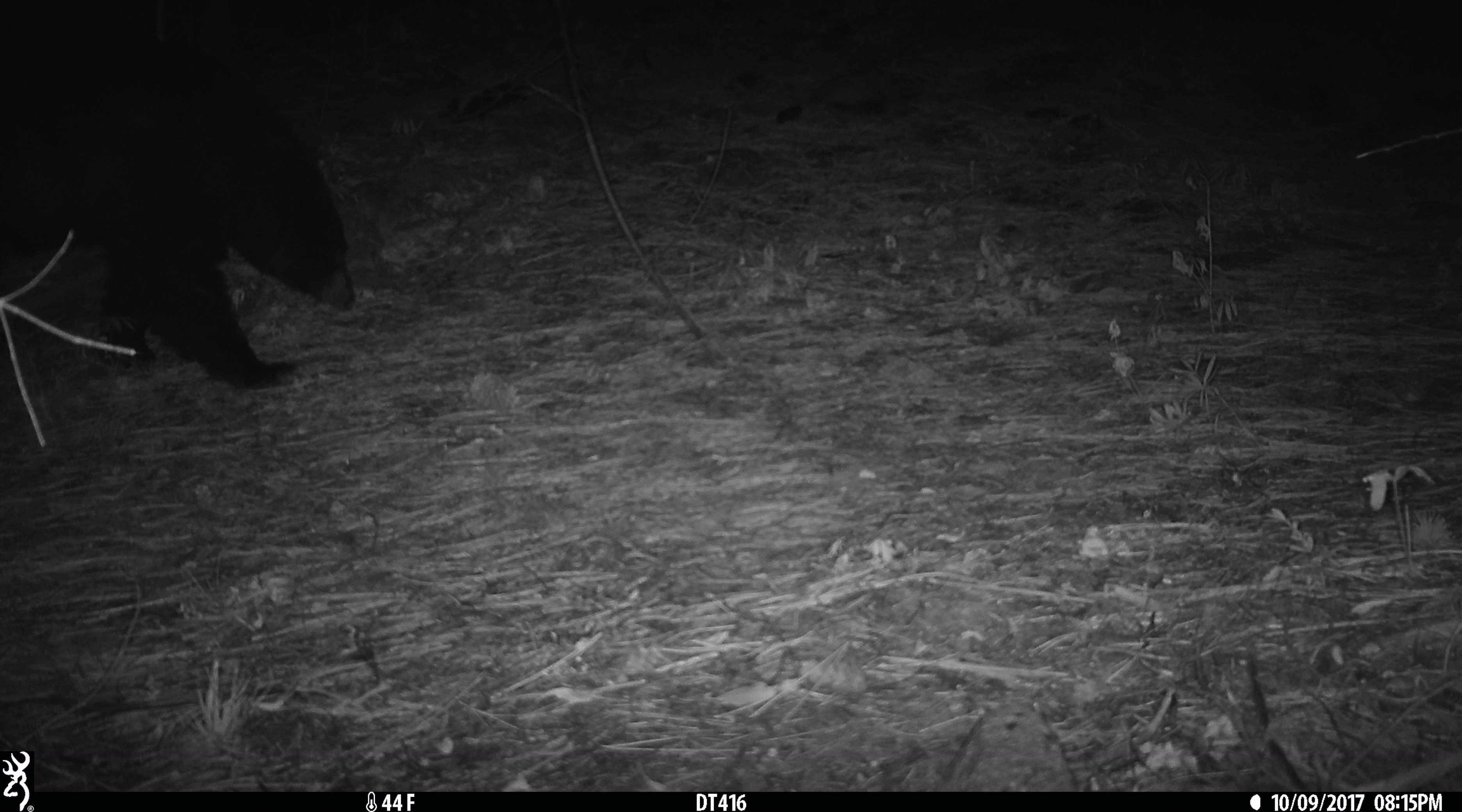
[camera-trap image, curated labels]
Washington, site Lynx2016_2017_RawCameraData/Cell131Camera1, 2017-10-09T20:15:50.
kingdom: Animalia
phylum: Chordata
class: Mammalia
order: Carnivora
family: Ursidae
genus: Ursus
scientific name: Ursus americanus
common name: american black bear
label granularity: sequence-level